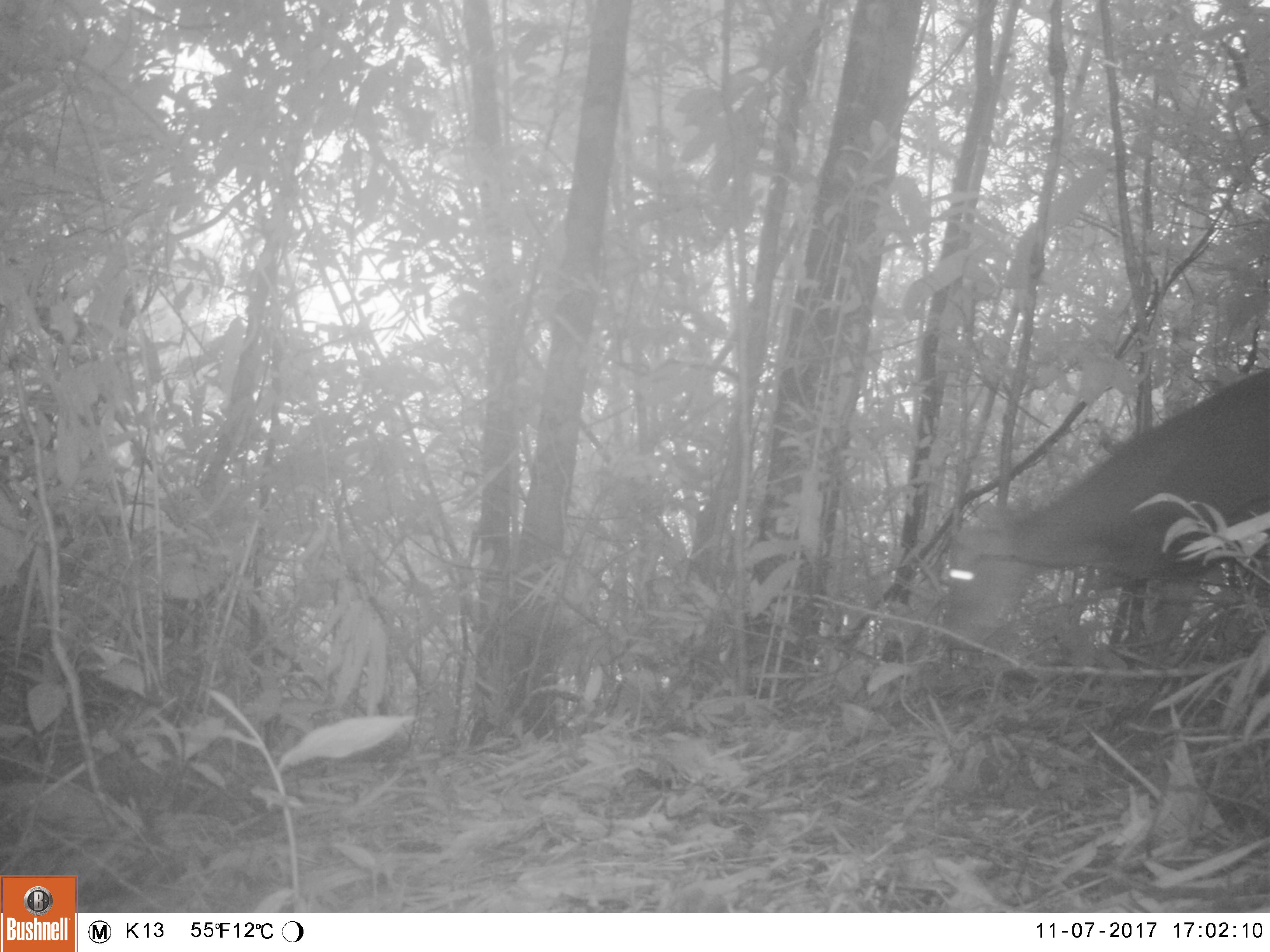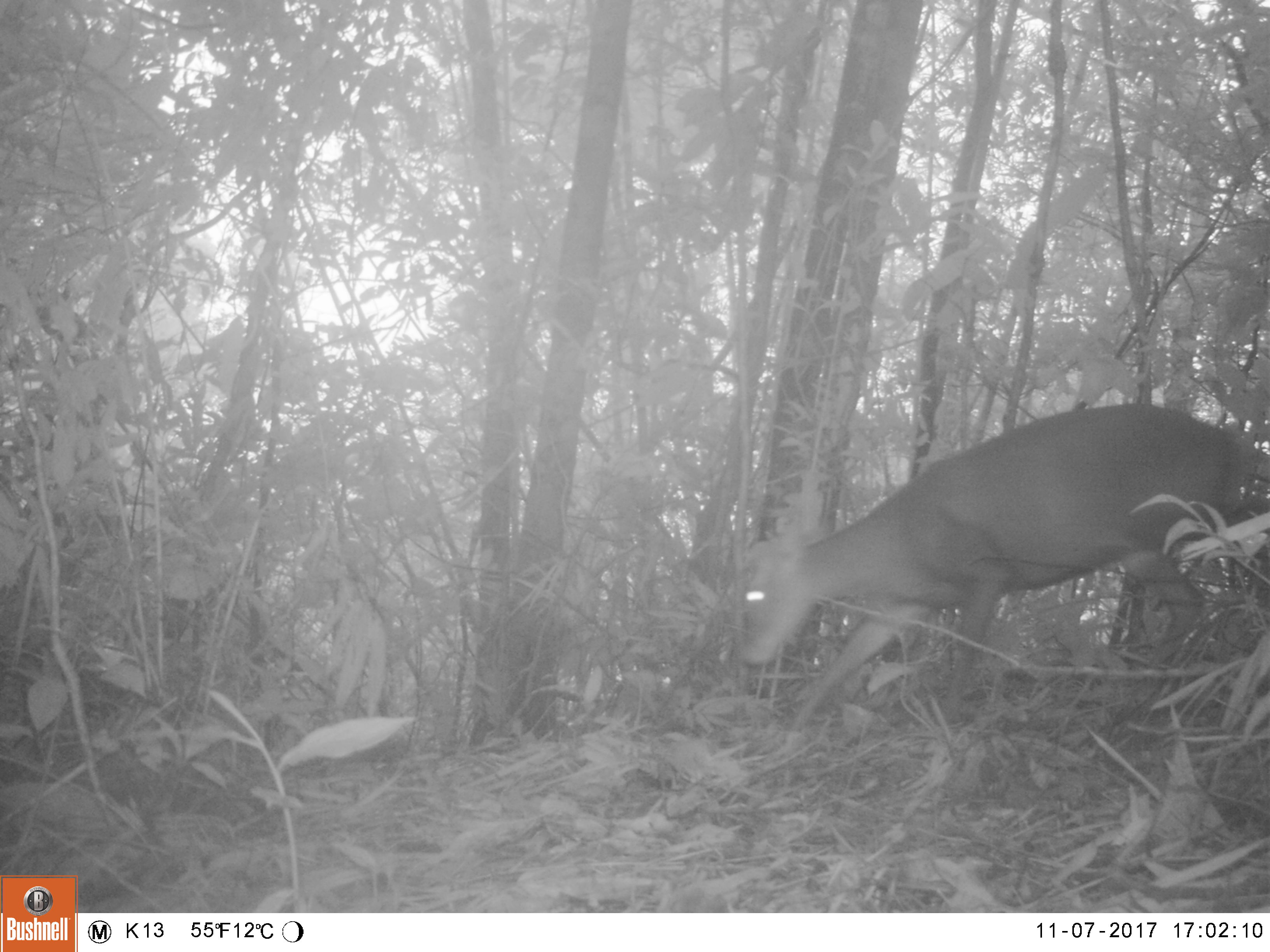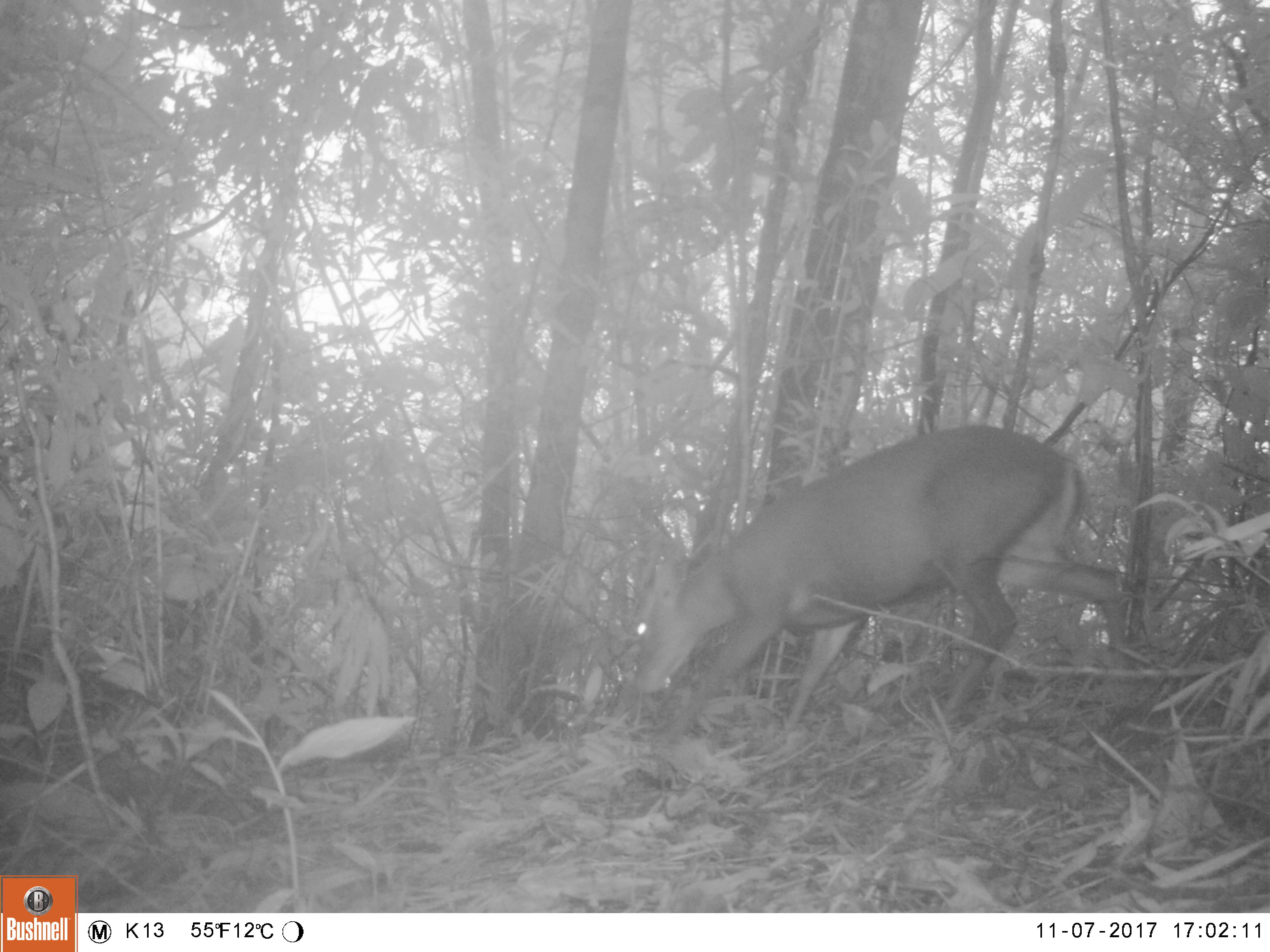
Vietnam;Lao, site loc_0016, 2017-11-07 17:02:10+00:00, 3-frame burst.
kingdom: Animalia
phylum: Chordata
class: Mammalia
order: Artiodactyla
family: Cervidae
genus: Muntiacus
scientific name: Muntiacus rooseveltorum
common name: roosevelt's muntjac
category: roosevelts muntjac group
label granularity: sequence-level